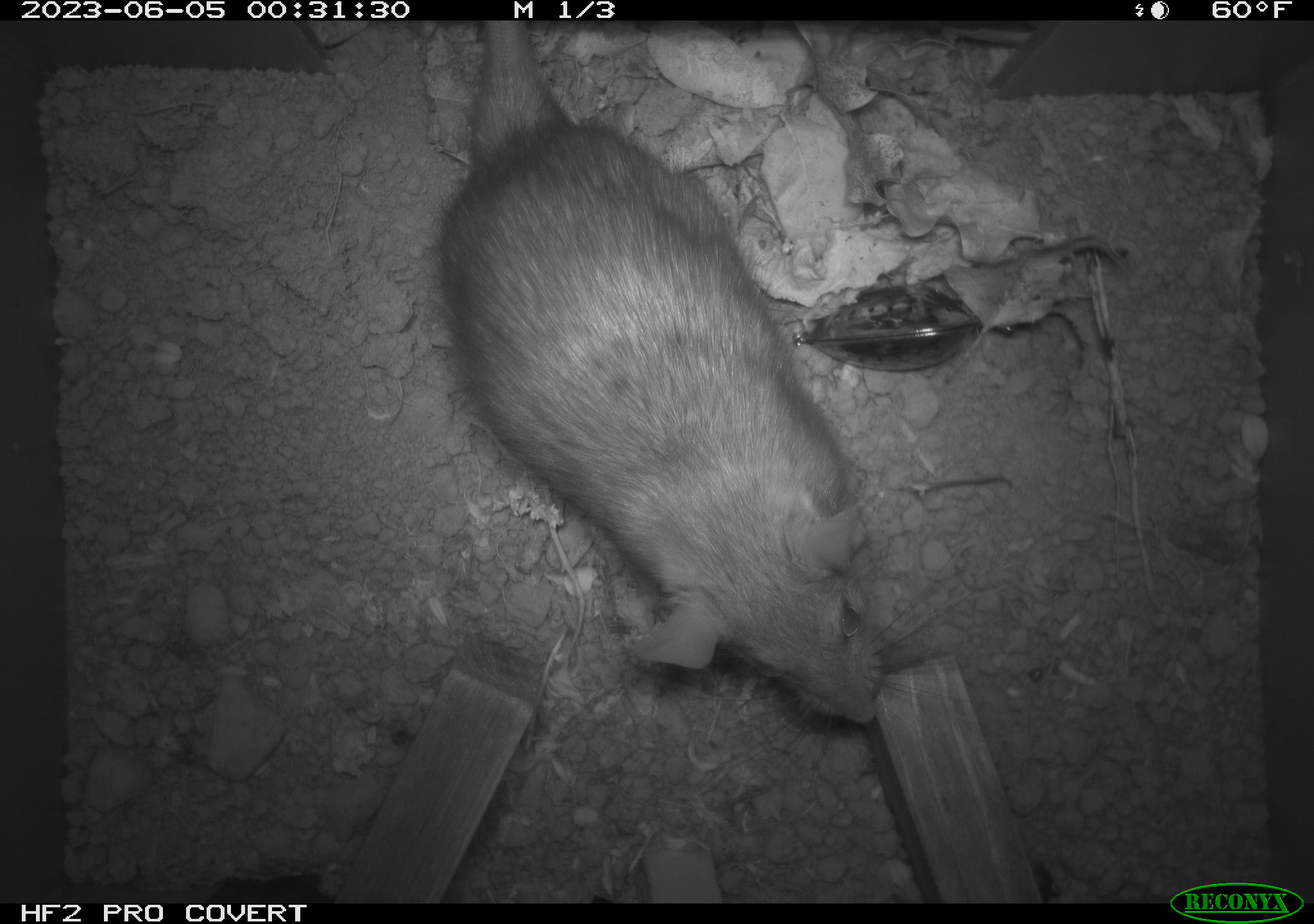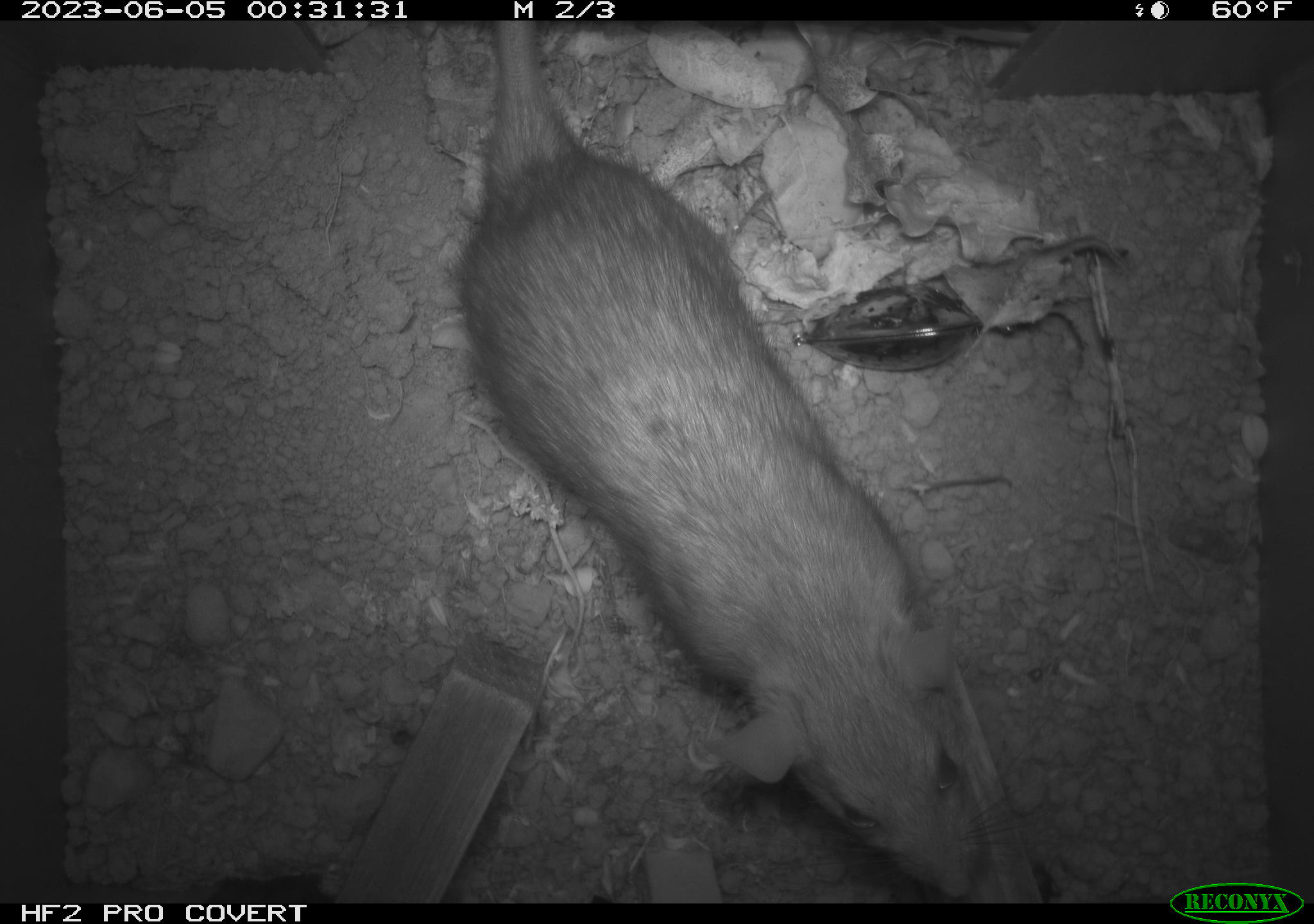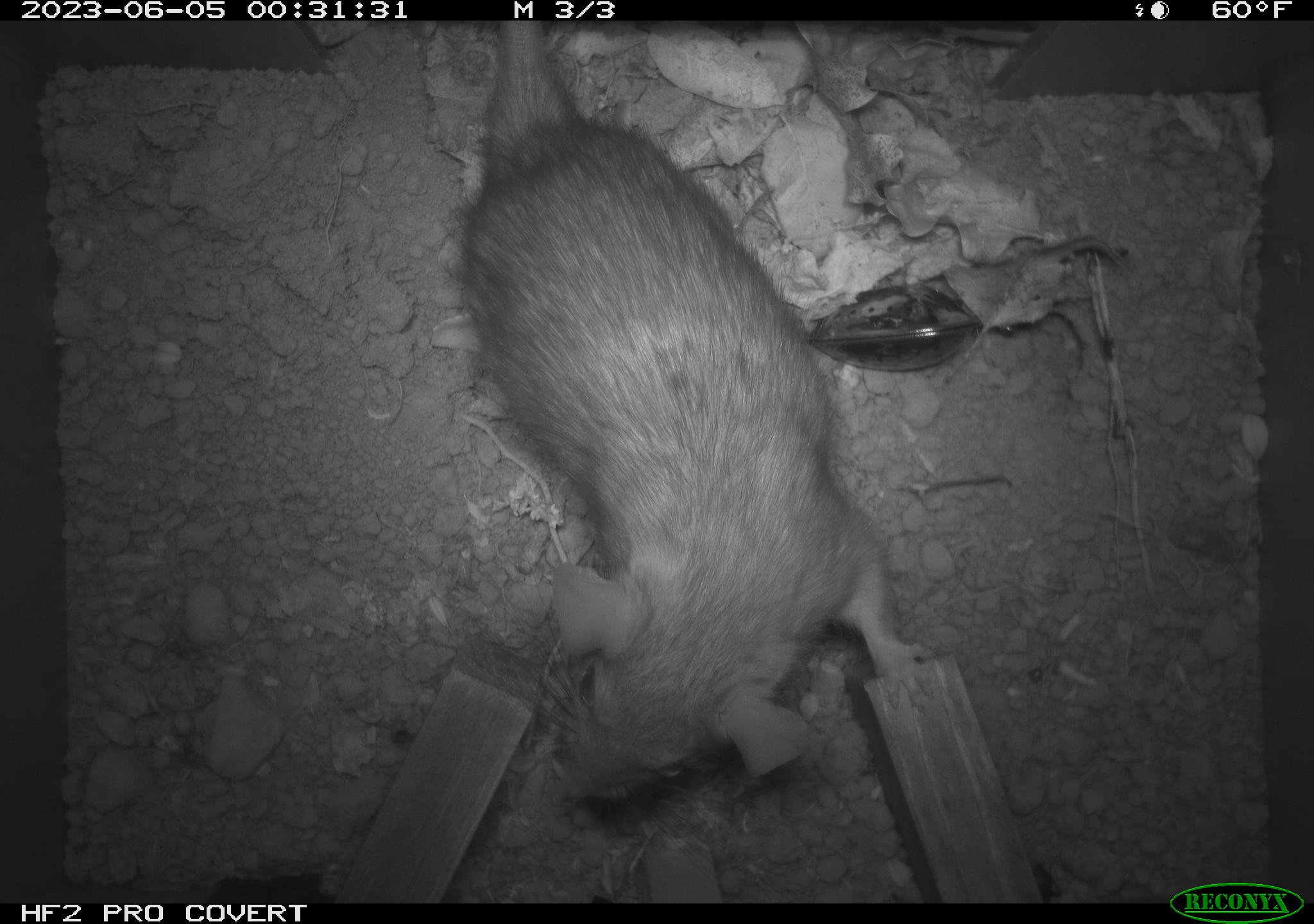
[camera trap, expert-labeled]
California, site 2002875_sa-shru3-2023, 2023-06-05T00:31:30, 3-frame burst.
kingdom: Animalia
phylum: Chordata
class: Mammalia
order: Rodentia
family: Cricetidae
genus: Neotoma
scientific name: Neotoma fuscipes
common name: dusky-footed woodrat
Dusky-footed woodrat (Neotoma fuscipes).